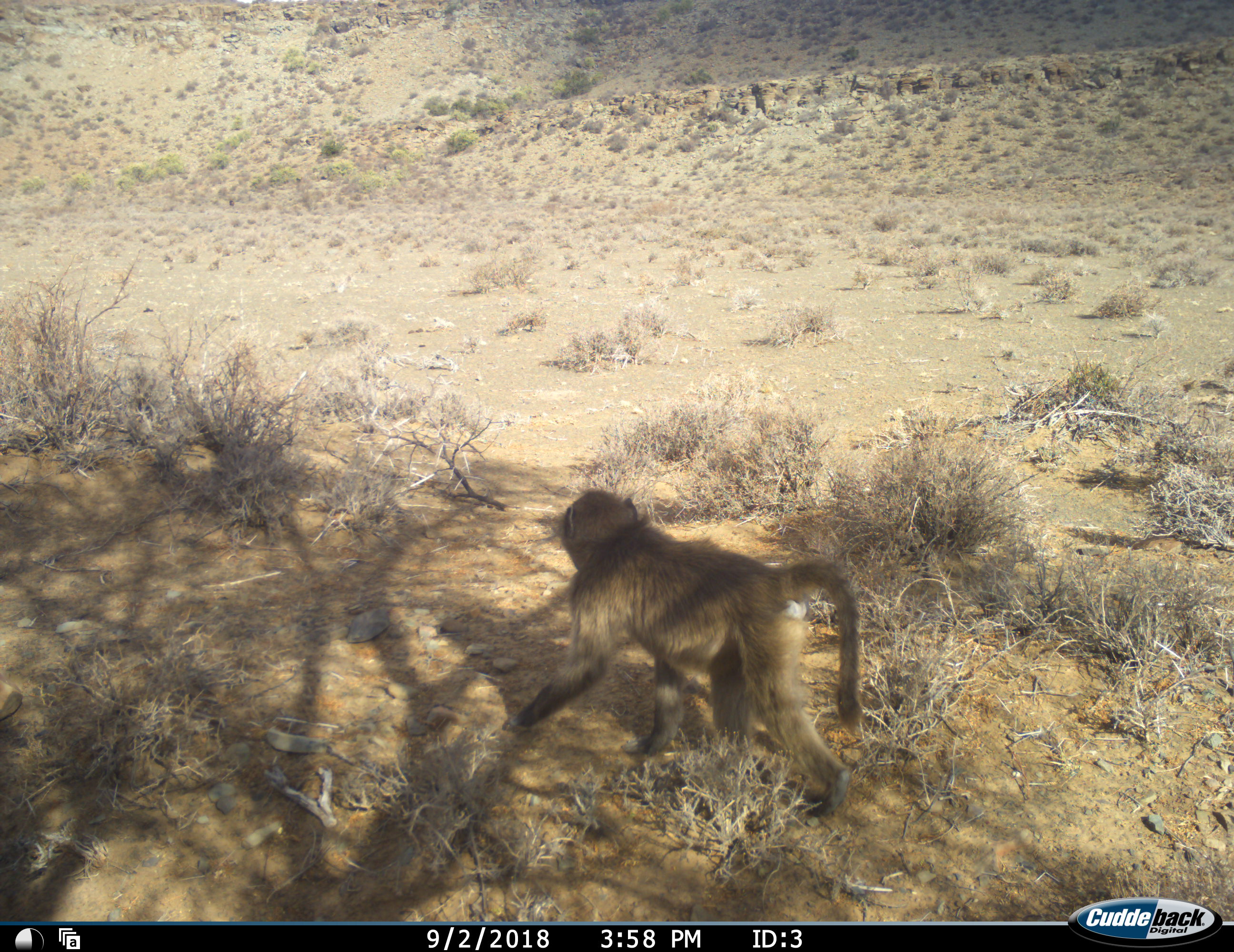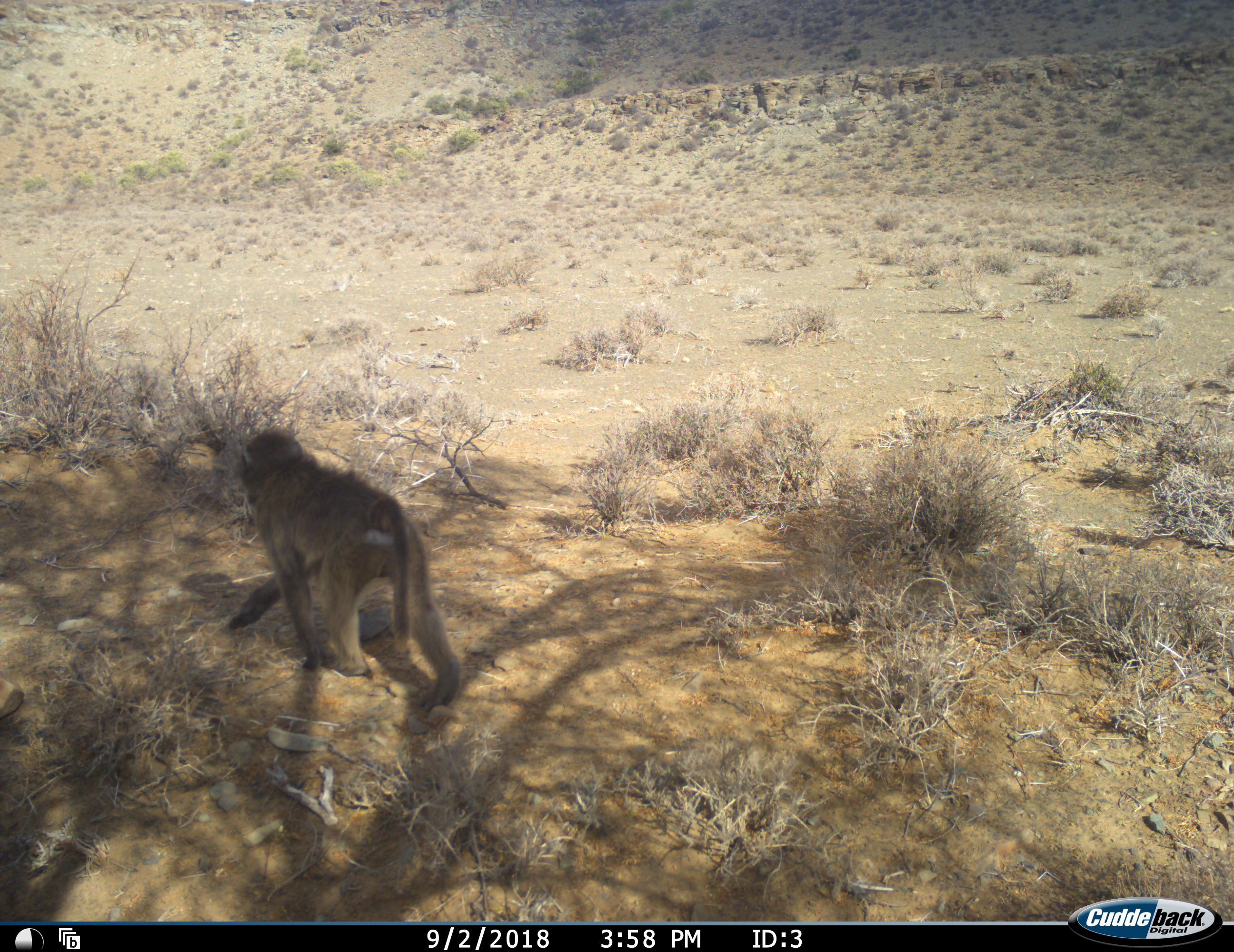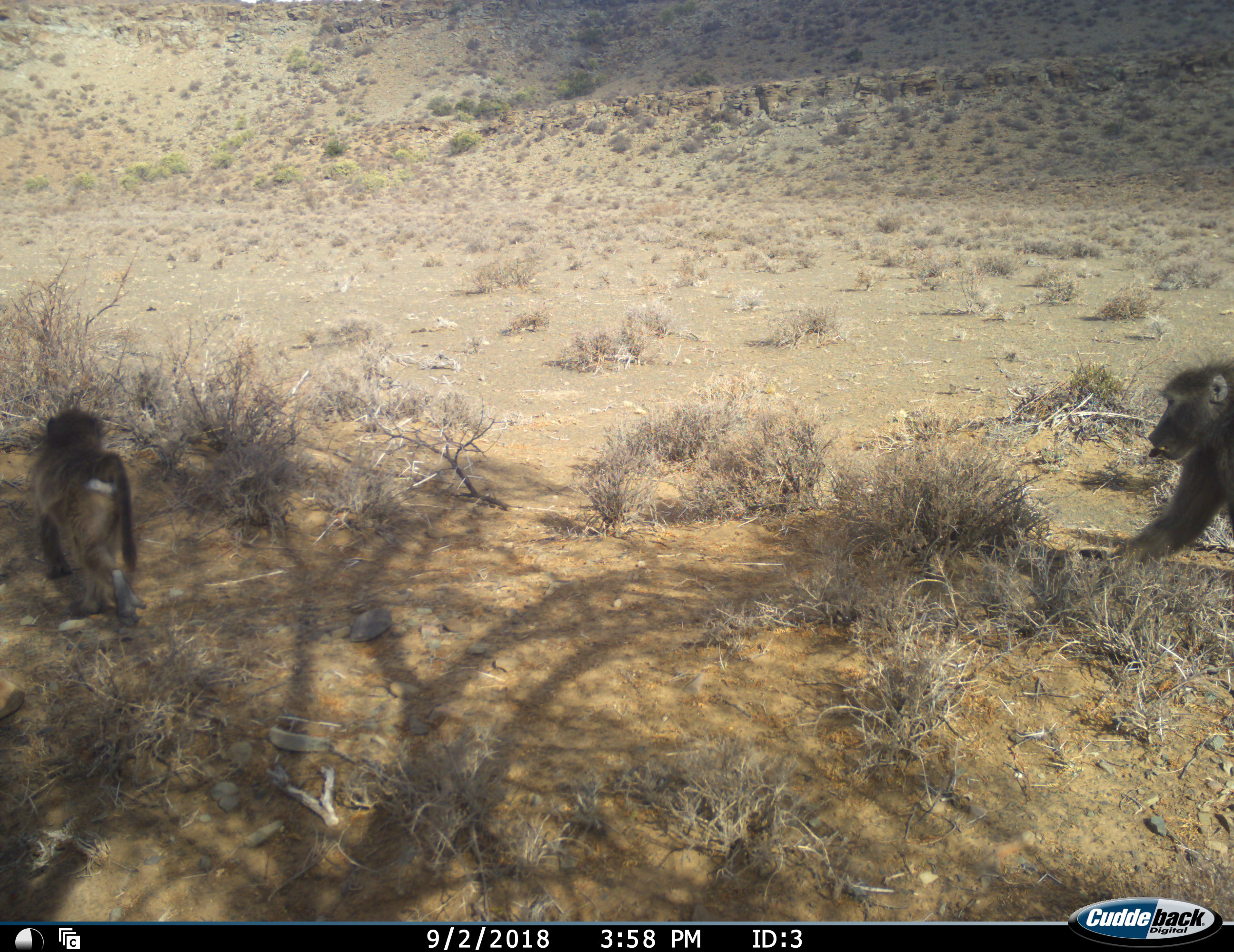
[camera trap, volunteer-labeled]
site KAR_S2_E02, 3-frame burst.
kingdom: Animalia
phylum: Chordata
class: Mammalia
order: Primates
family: Cercopithecidae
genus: Papio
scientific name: Papio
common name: baboon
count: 2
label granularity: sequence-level